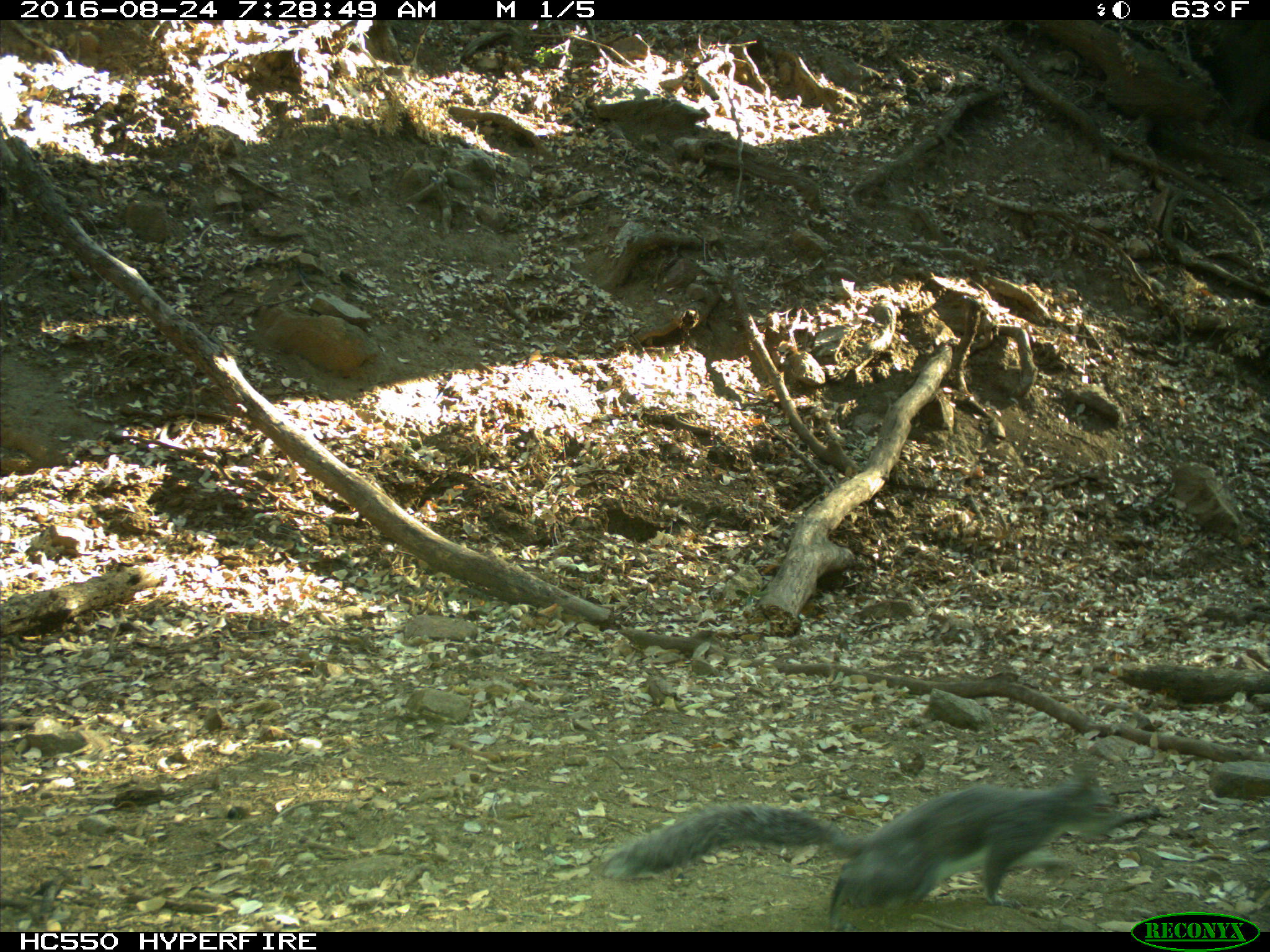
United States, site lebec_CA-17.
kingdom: Animalia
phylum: Chordata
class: Mammalia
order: Rodentia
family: Sciuridae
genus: Sciurus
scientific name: Sciurus carolinensis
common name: eastern gray squirrel